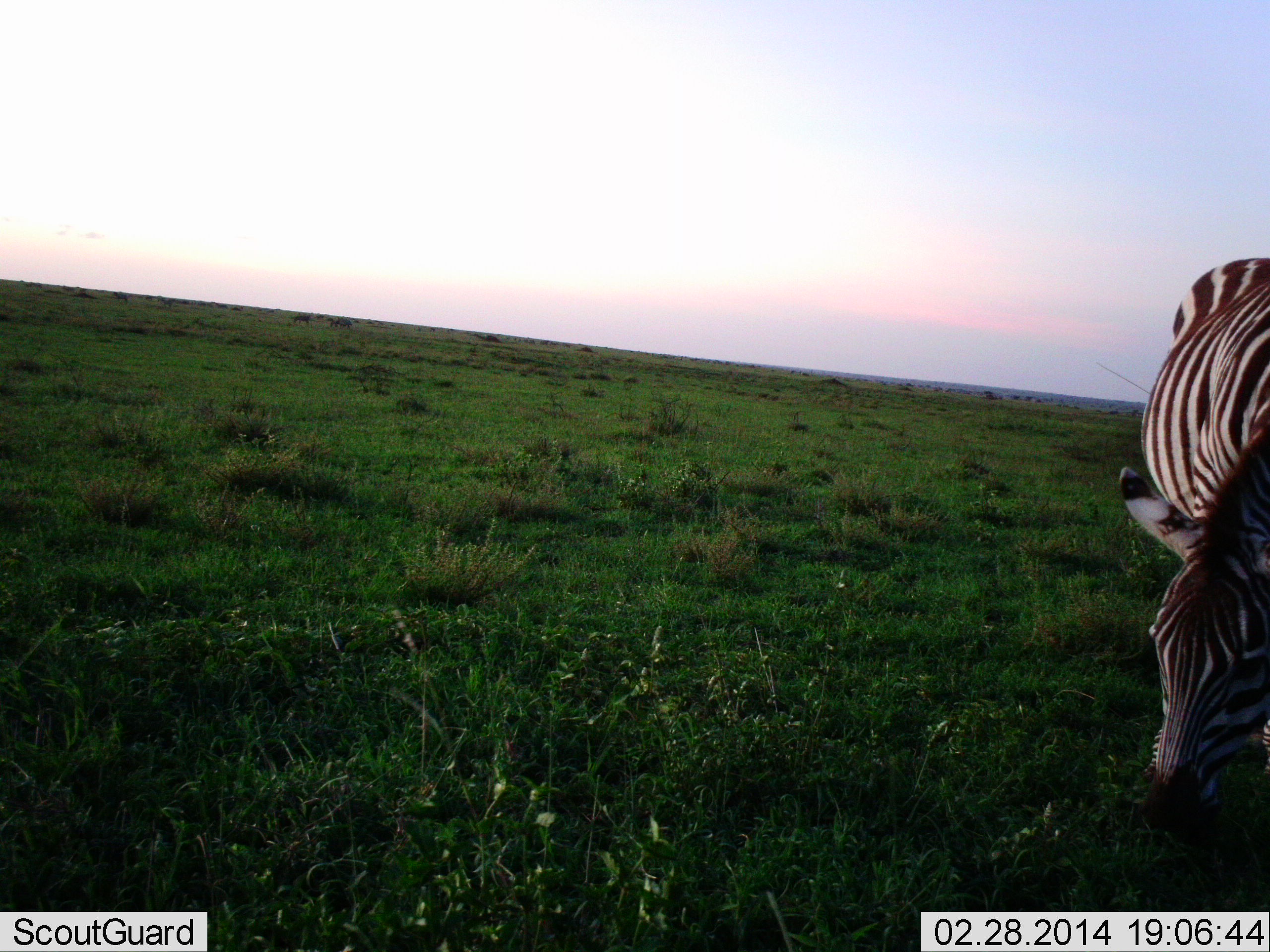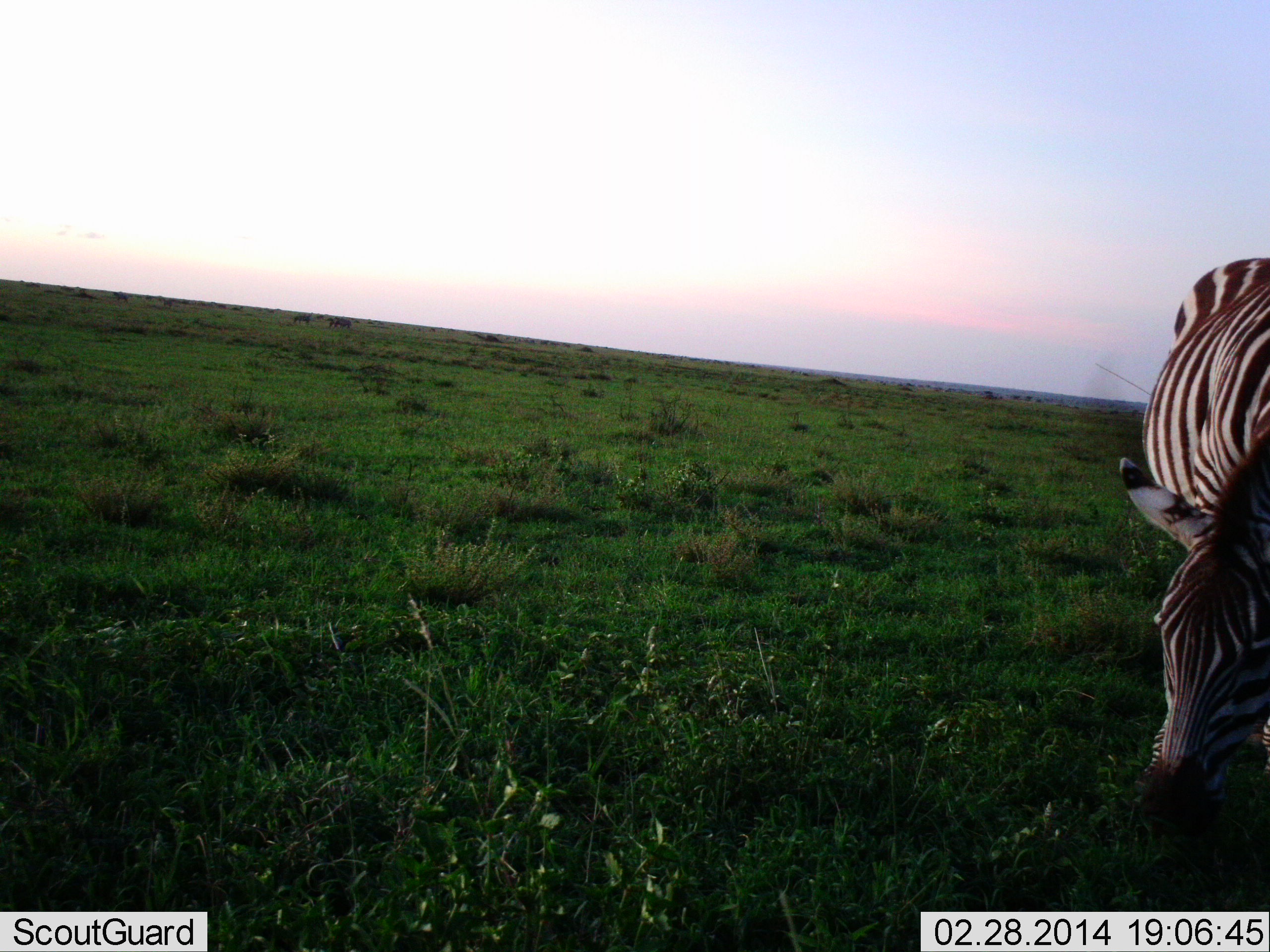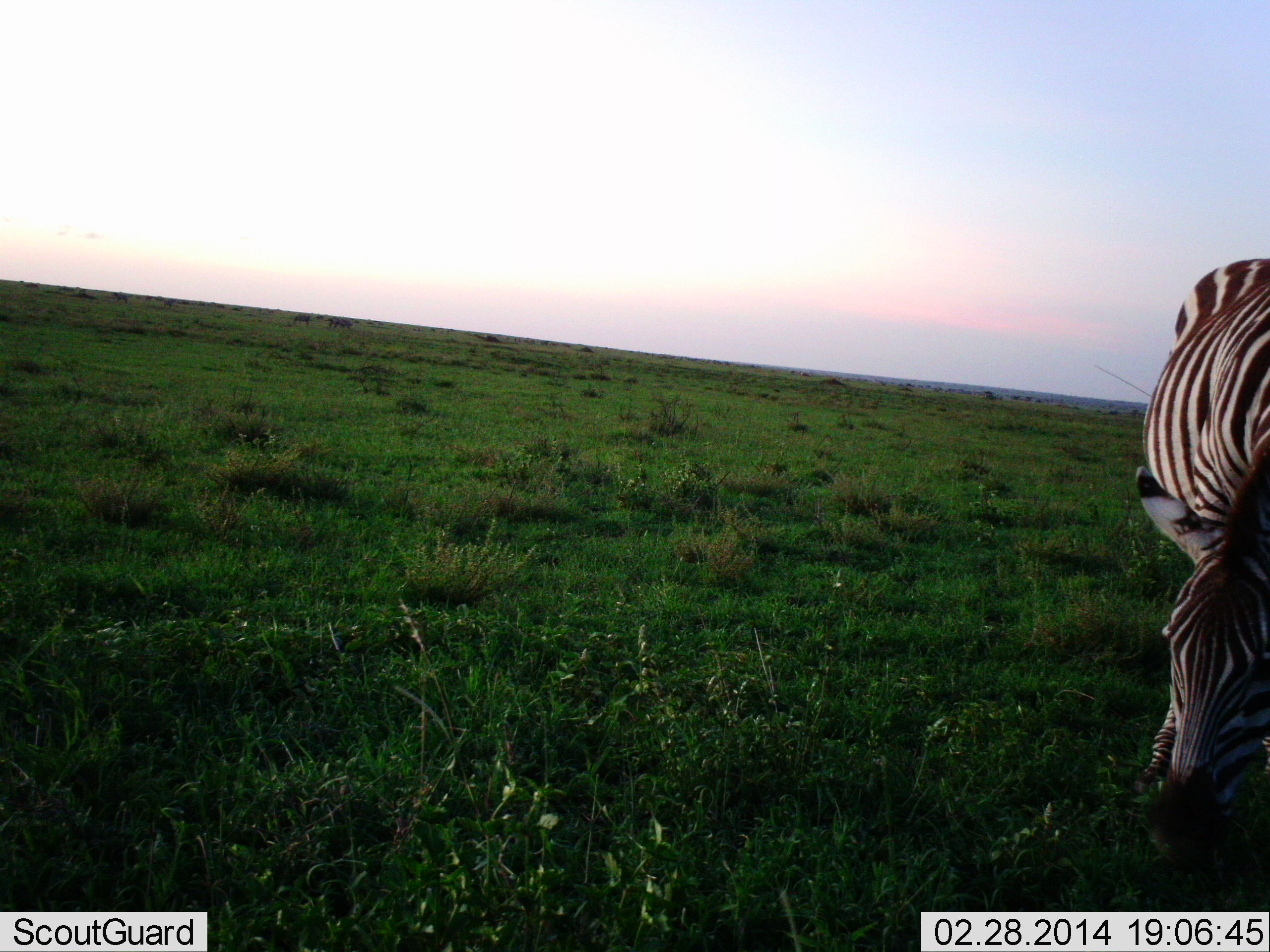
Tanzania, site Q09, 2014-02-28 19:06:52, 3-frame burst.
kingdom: Animalia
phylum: Chordata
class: Mammalia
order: Perissodactyla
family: Equidae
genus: Equus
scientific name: Equus quagga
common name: plains zebra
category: zebra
Zebra (plains zebra) (Equus quagga), count 1. Behavior (volunteer vote fractions): standing 0%, resting 0%, moving 0%, interacting 0%. Young present (vote fraction): 0%. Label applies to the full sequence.